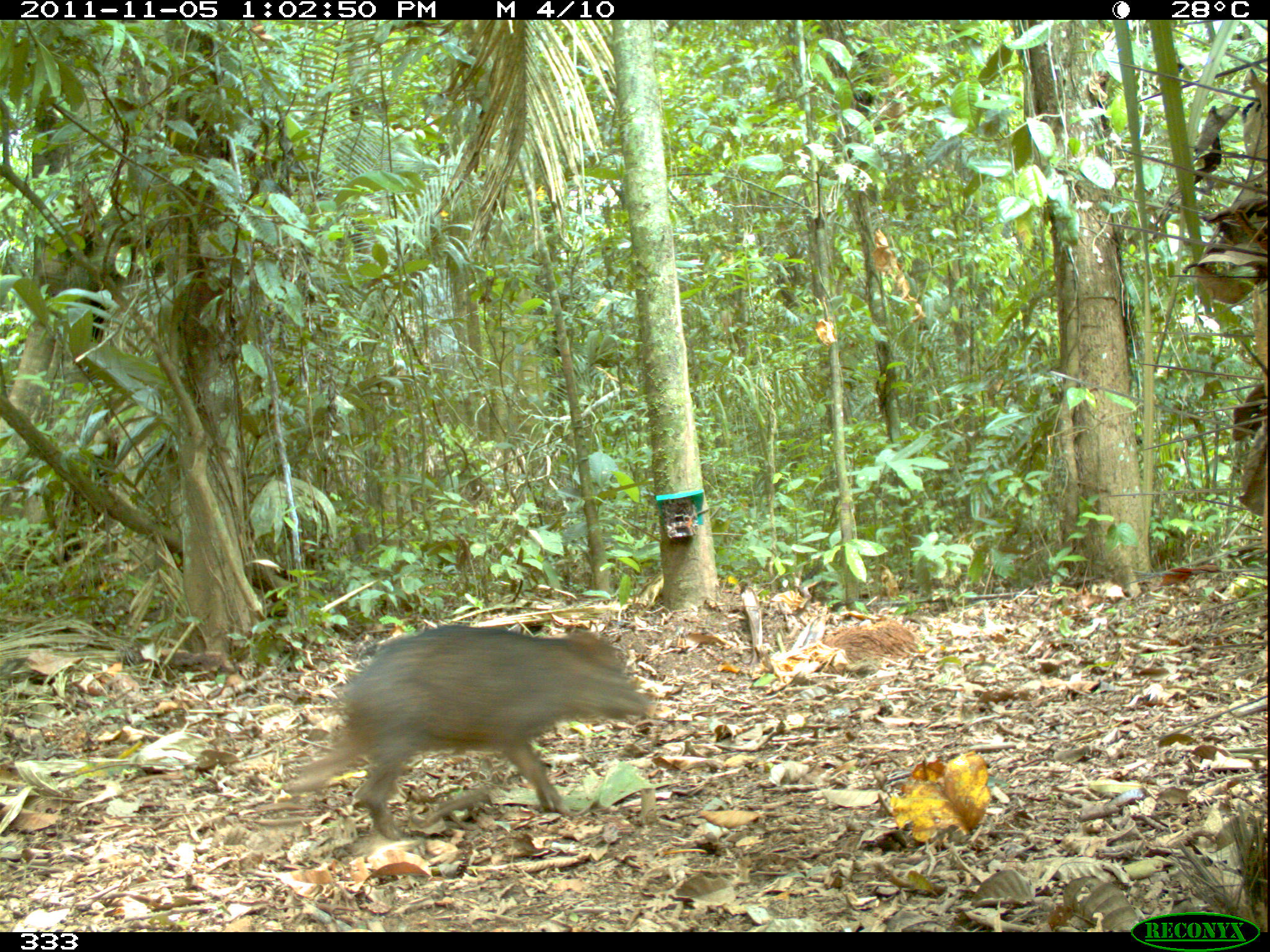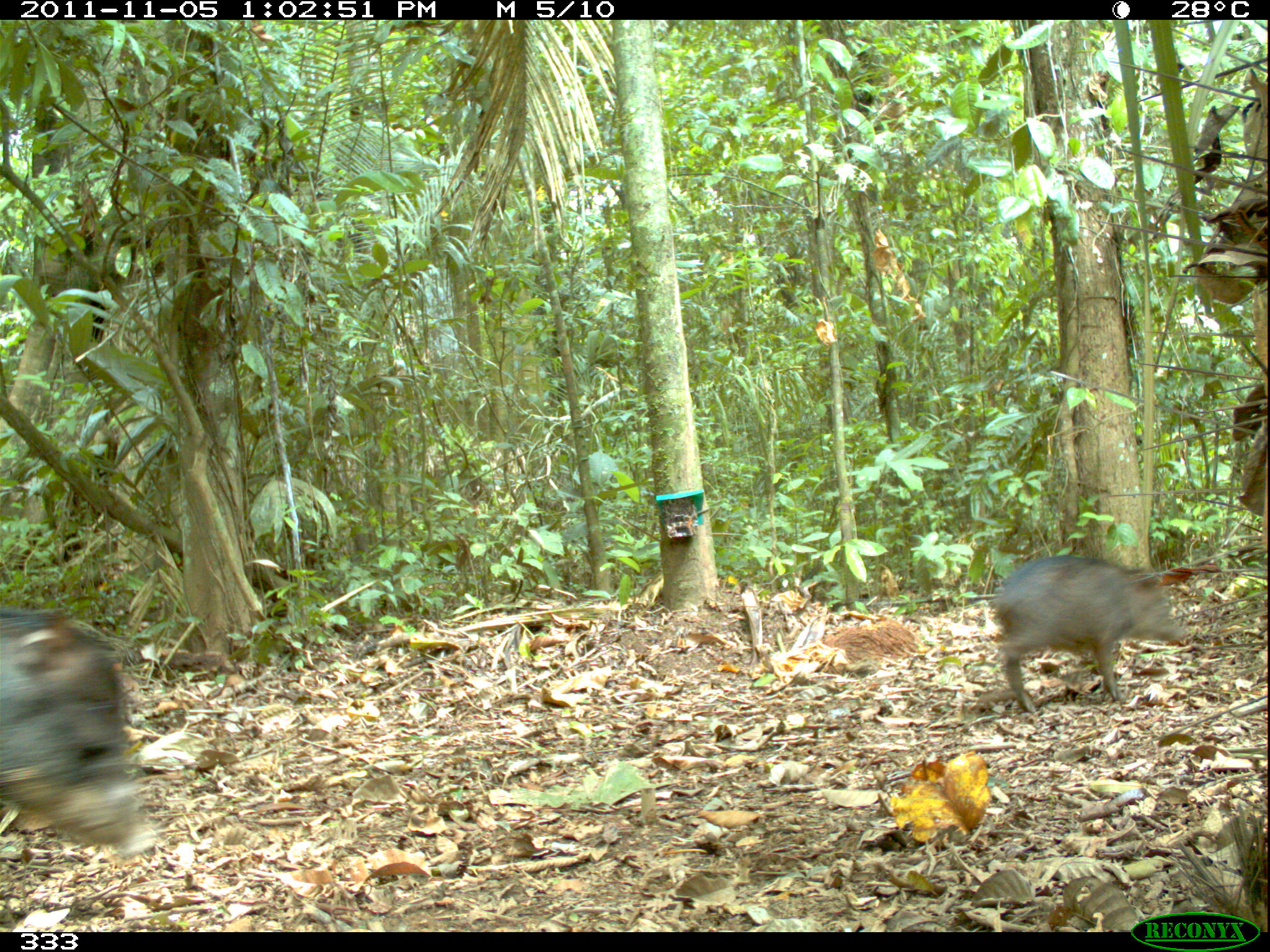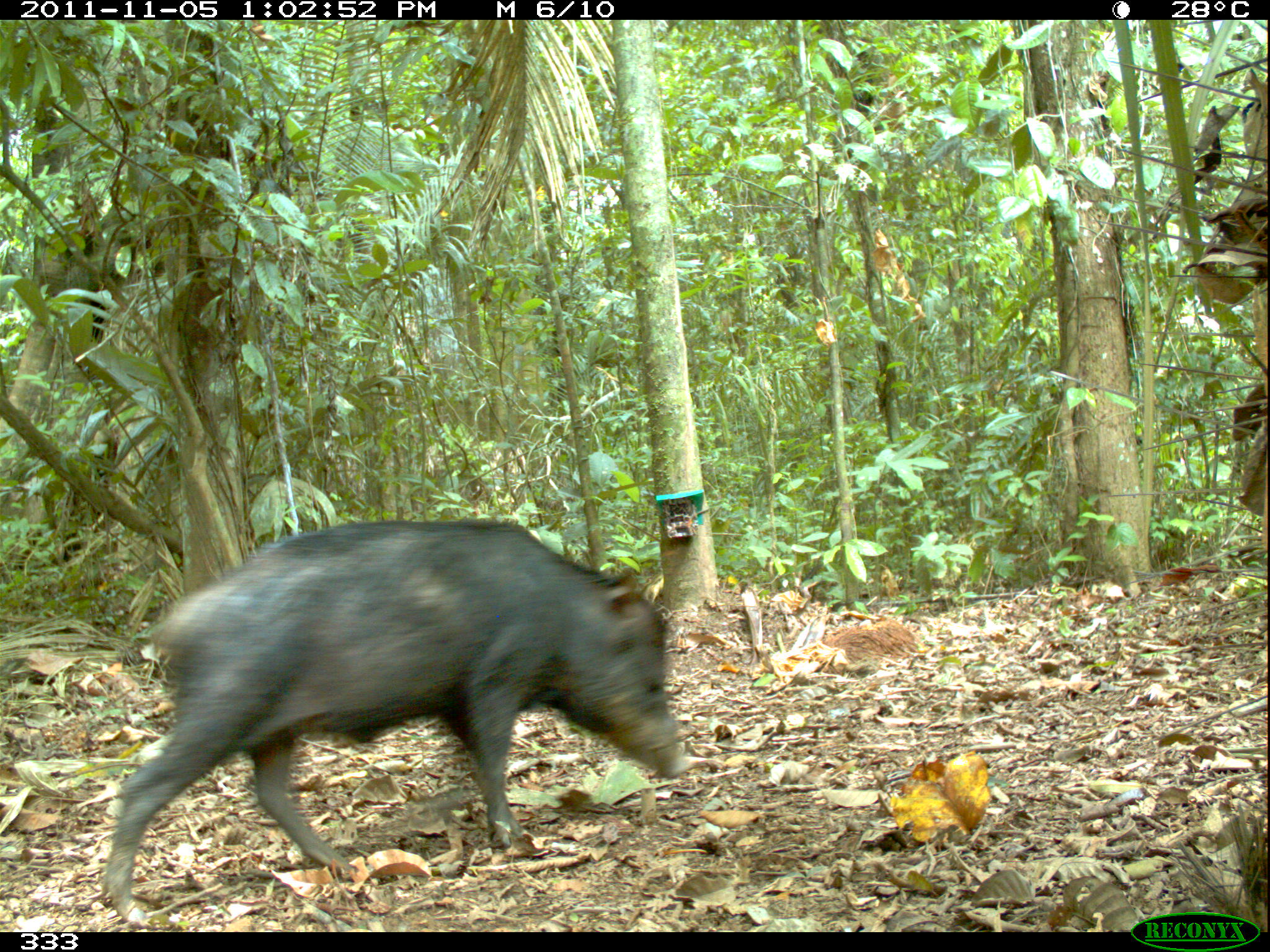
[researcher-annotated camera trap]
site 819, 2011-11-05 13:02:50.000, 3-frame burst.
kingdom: Animalia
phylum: Chordata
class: Mammalia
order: Artiodactyla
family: Tayassuidae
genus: Tayassu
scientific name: Tayassu pecari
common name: white-lipped peccary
Tayassu pecari (white-lipped peccary).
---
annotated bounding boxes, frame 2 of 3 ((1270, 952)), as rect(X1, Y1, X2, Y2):
tayassu pecari: rect(0, 610, 154, 853); rect(991, 556, 1185, 702)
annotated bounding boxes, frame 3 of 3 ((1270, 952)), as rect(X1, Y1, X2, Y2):
tayassu pecari: rect(103, 521, 692, 916)